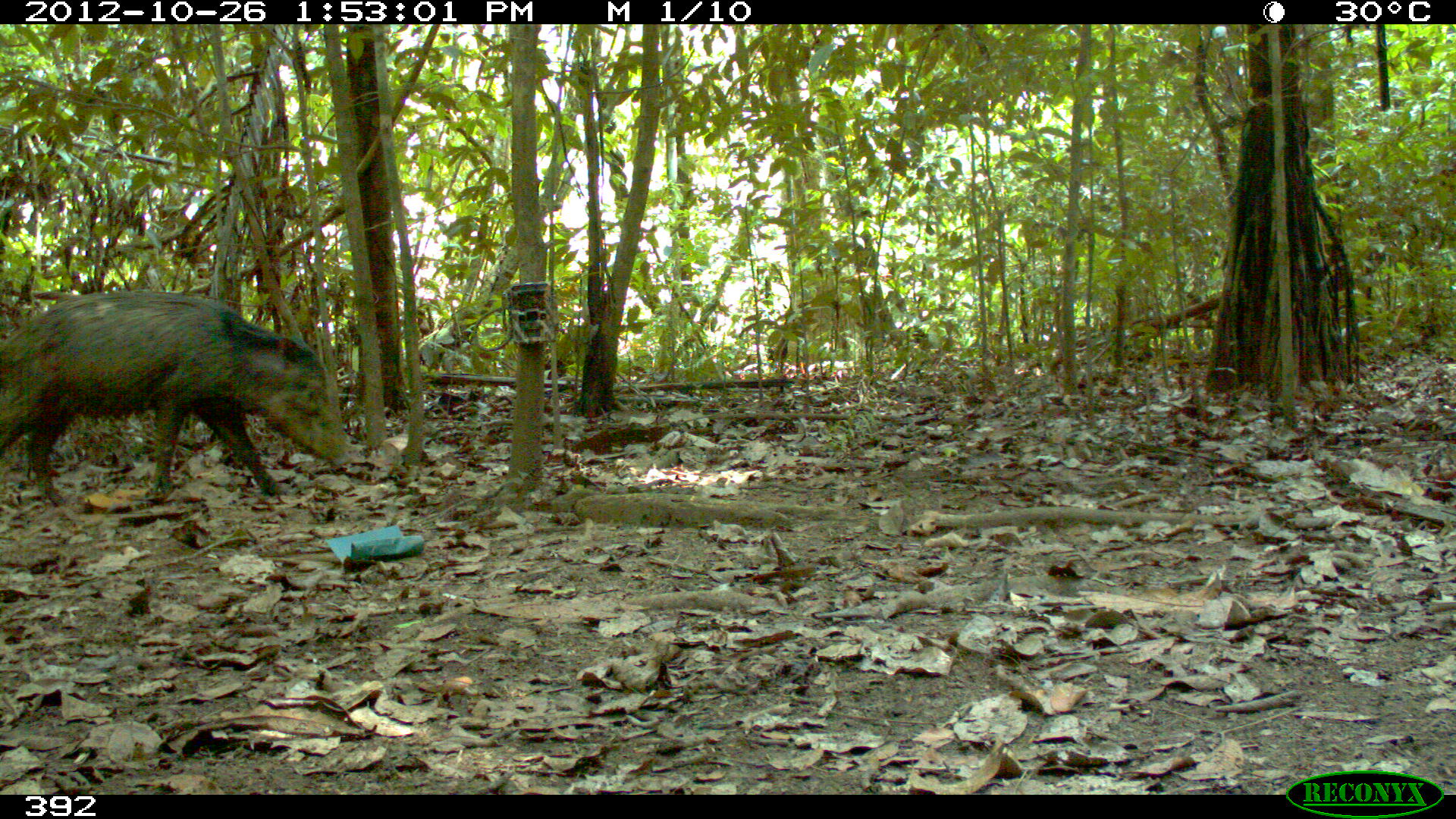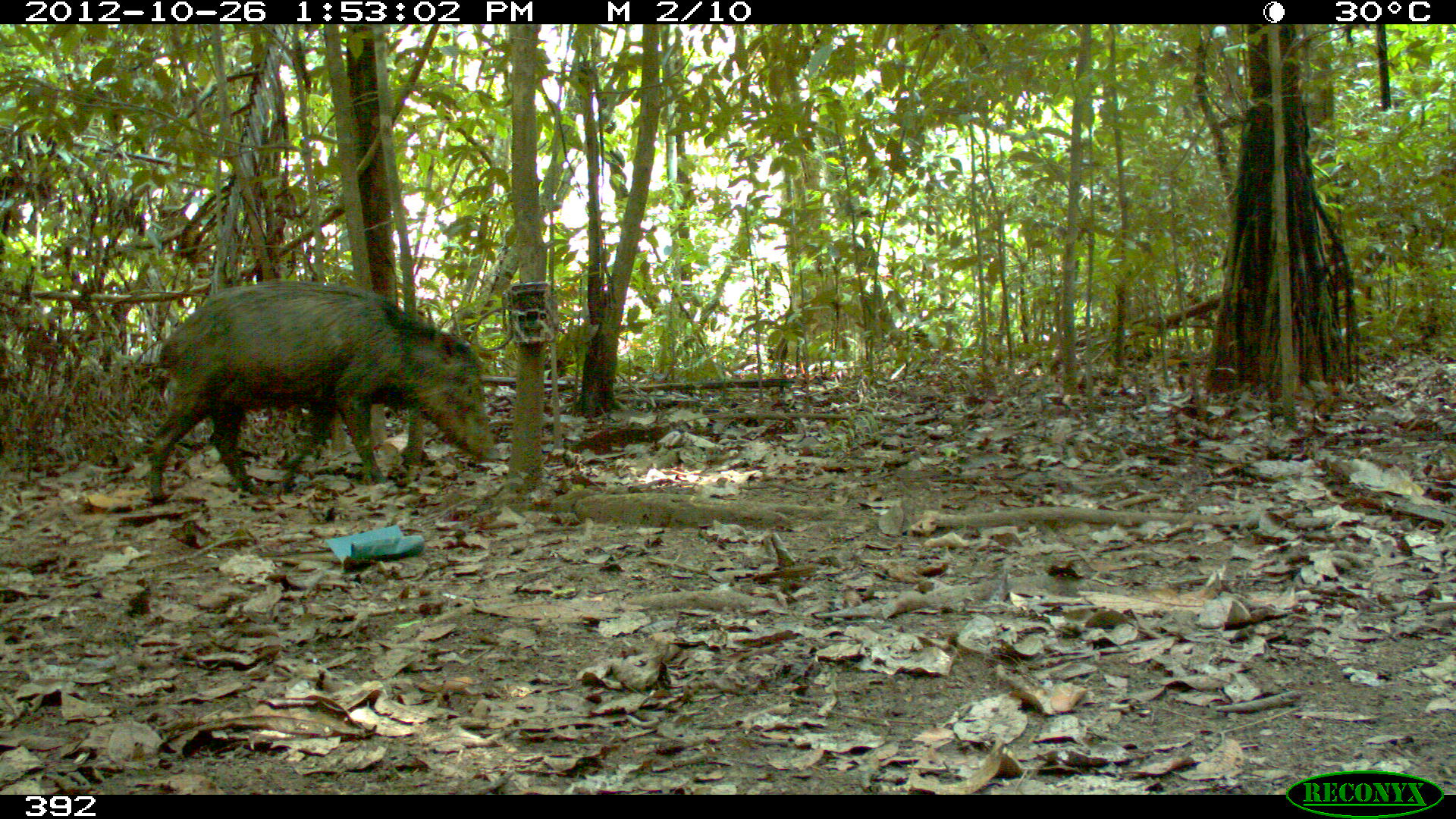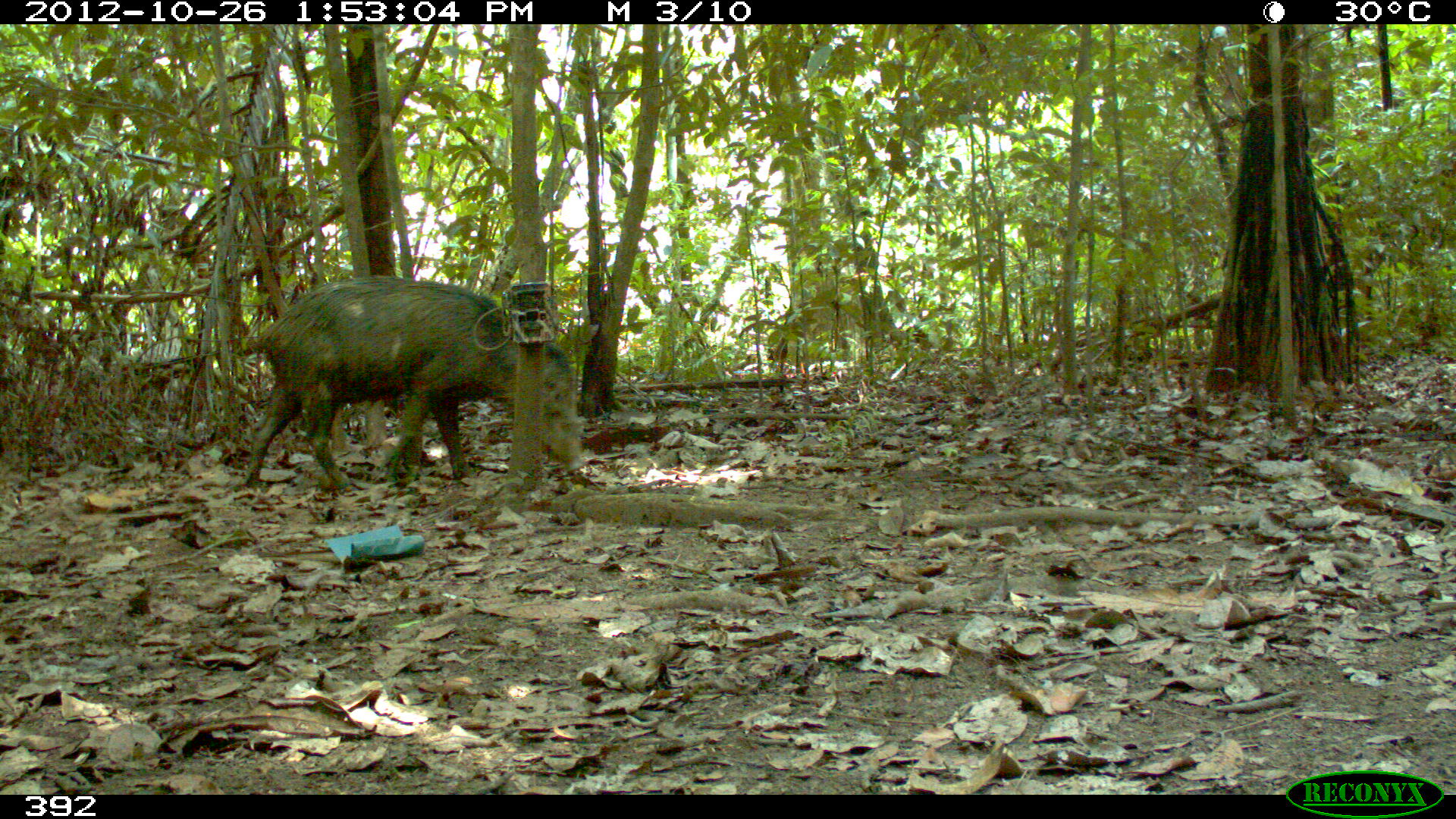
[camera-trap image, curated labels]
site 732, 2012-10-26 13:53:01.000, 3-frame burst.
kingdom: Animalia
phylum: Chordata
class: Mammalia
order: Artiodactyla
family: Tayassuidae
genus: Tayassu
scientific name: Tayassu pecari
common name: white-lipped peccary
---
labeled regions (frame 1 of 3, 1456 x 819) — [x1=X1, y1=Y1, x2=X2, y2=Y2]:
tayassu pecari: [x1=0, y1=292, x2=355, y2=508]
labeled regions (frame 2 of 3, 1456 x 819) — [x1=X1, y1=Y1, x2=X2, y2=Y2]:
tayassu pecari: [x1=150, y1=279, x2=499, y2=501]